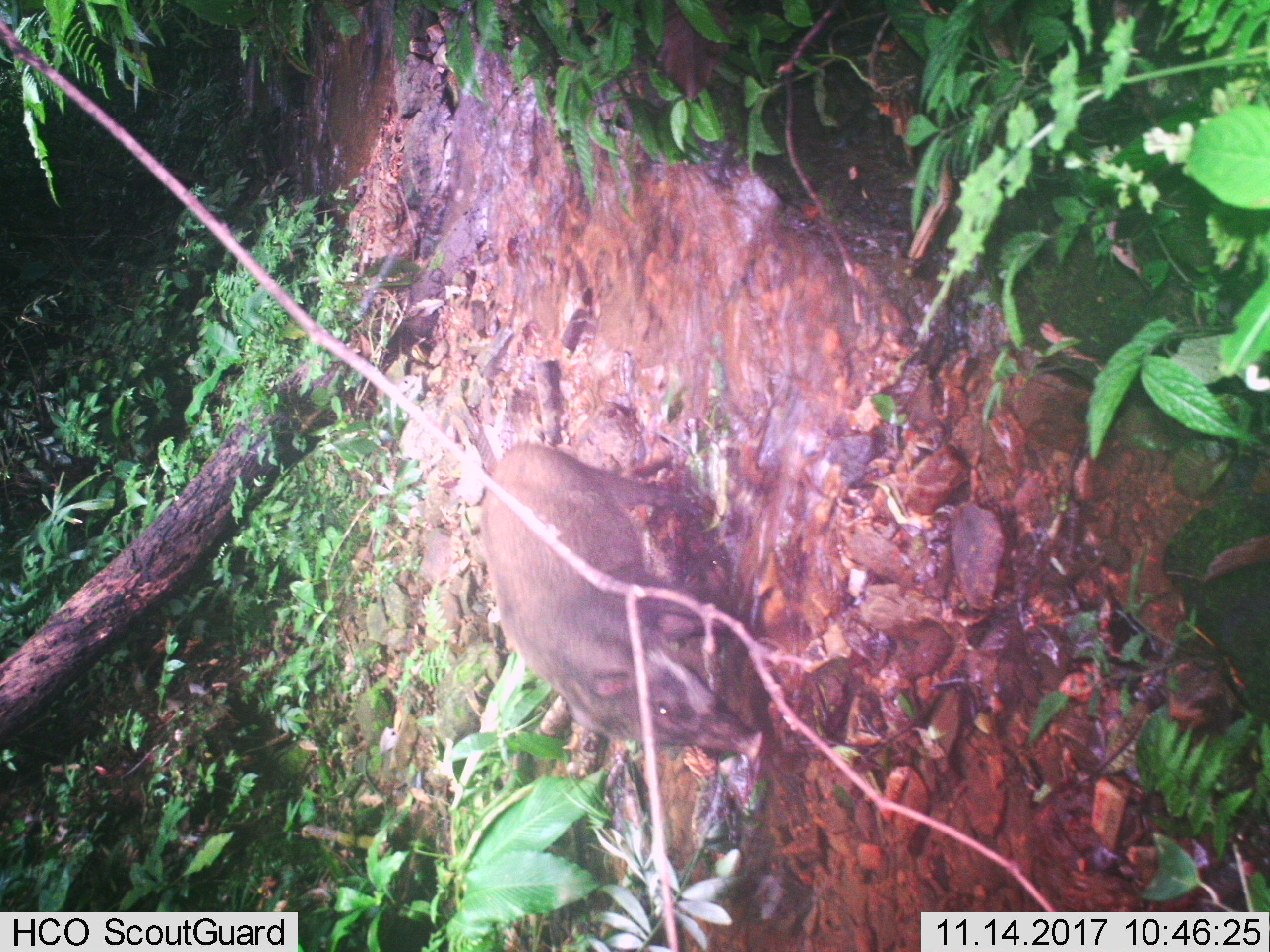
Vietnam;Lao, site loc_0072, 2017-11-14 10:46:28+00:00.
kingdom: Animalia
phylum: Chordata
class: Mammalia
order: Artiodactyla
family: Suidae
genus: Sus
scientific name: Sus scrofa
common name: eurasian wild pig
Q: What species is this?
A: Eurasian wild pig (Sus scrofa).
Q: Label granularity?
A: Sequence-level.